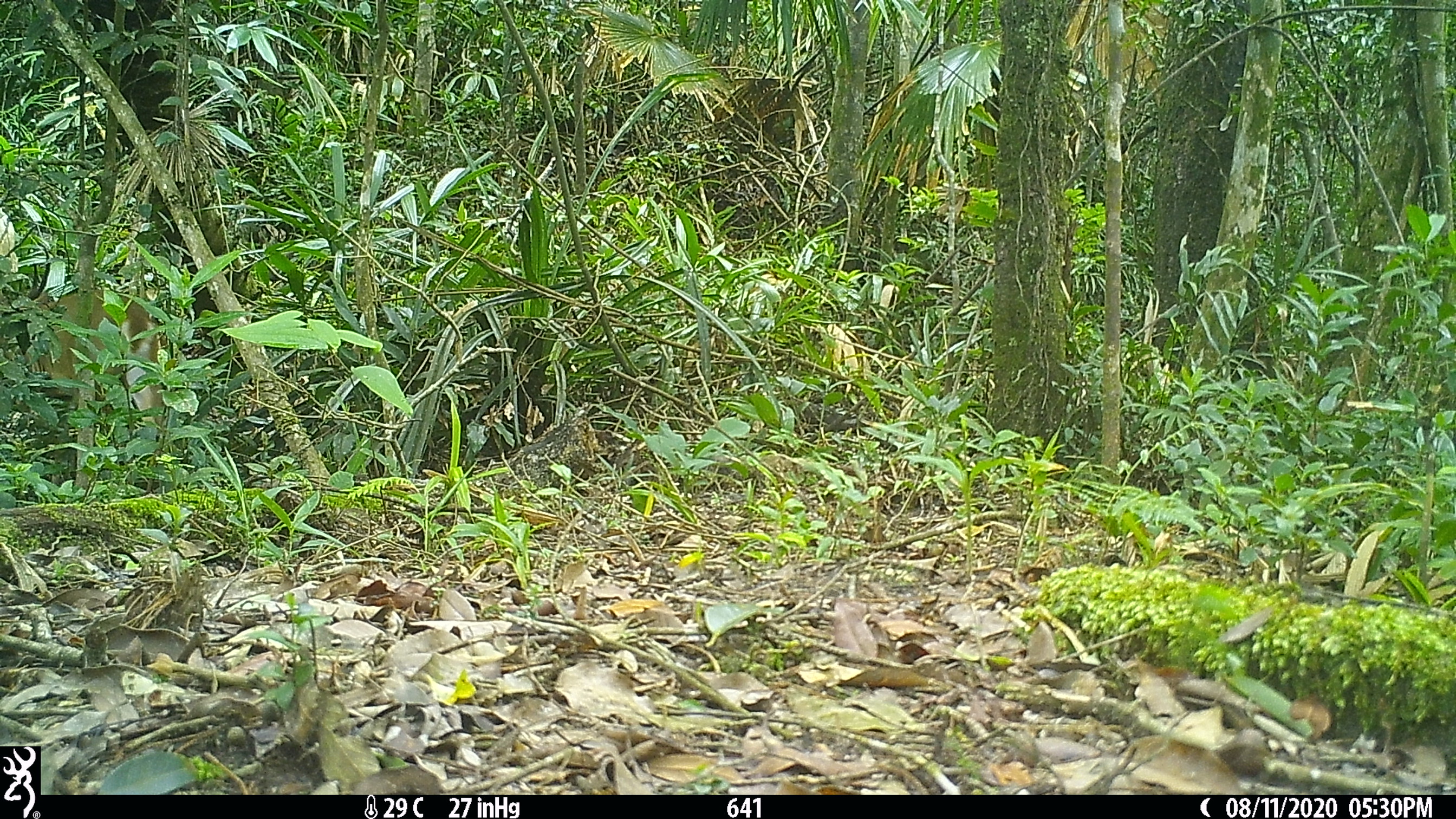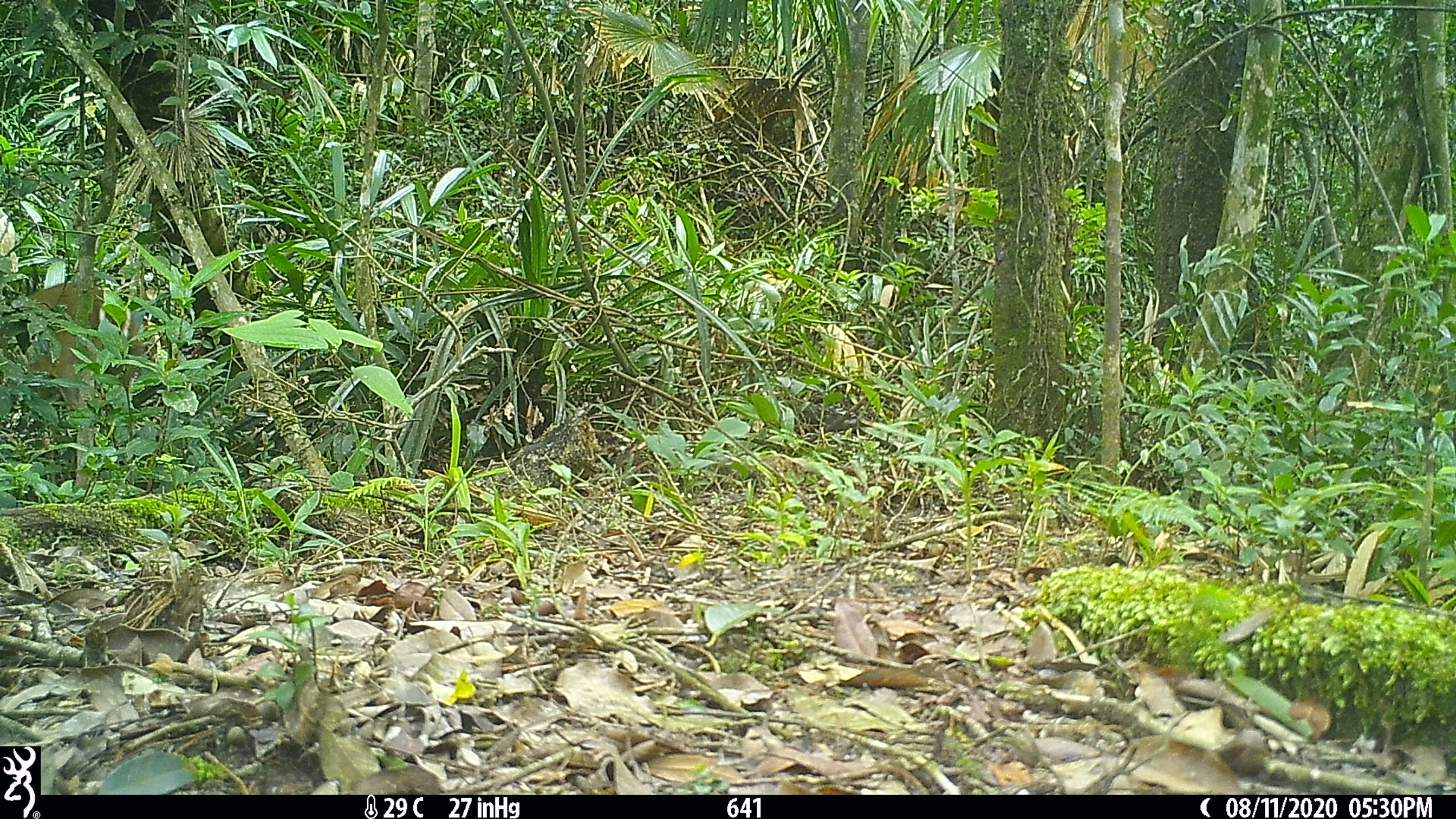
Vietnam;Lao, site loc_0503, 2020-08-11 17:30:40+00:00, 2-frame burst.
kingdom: Animalia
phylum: Chordata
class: Mammalia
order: Artiodactyla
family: Cervidae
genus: Muntiacus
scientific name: Muntiacus vuquangensis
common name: large-antlered muntjac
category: large antlered muntjac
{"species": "large antlered muntjac (large-antlered muntjac) (Muntiacus vuquangensis)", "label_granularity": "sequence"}